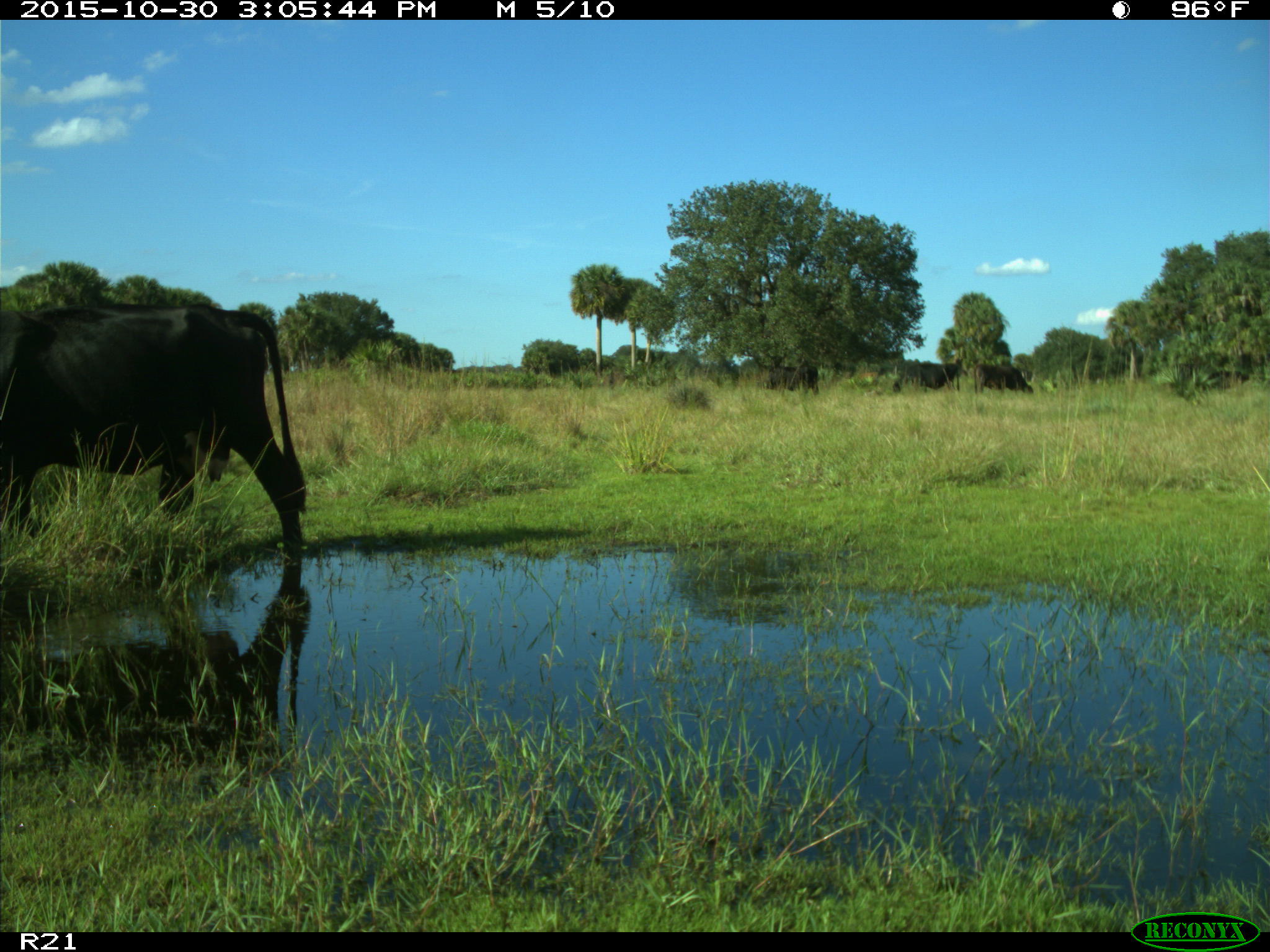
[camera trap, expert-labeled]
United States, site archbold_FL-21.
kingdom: Animalia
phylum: Chordata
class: Mammalia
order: Artiodactyla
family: Bovidae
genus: Bos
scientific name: Bos taurus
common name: domestic cow